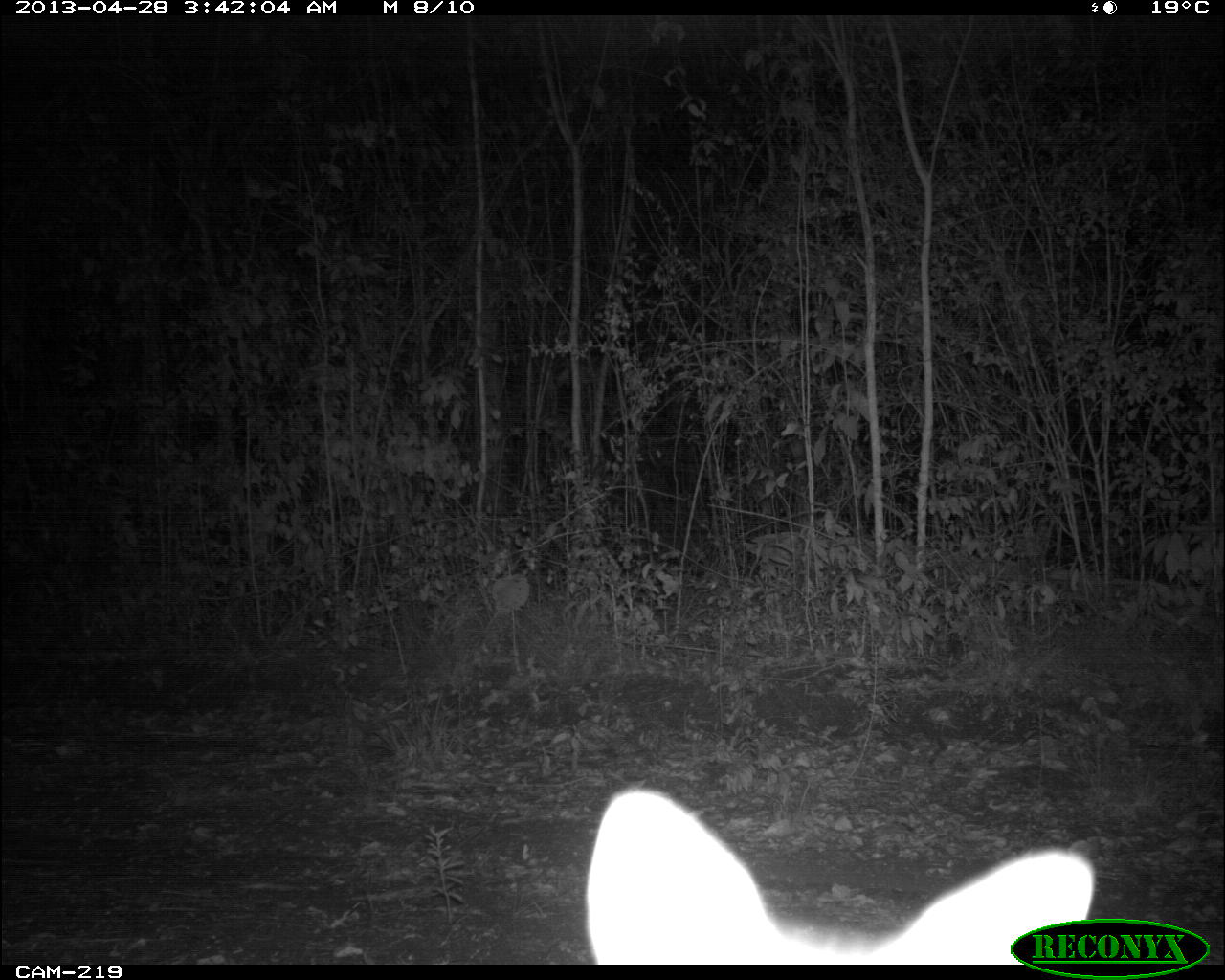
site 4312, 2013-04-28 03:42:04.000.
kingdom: Animalia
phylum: Chordata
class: Mammalia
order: Carnivora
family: Canidae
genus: Urocyon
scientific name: Urocyon cinereoargenteus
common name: gray fox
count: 1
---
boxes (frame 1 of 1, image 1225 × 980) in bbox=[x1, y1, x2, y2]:
urocyon cinereoargenteus: bbox=[583, 786, 1095, 965]